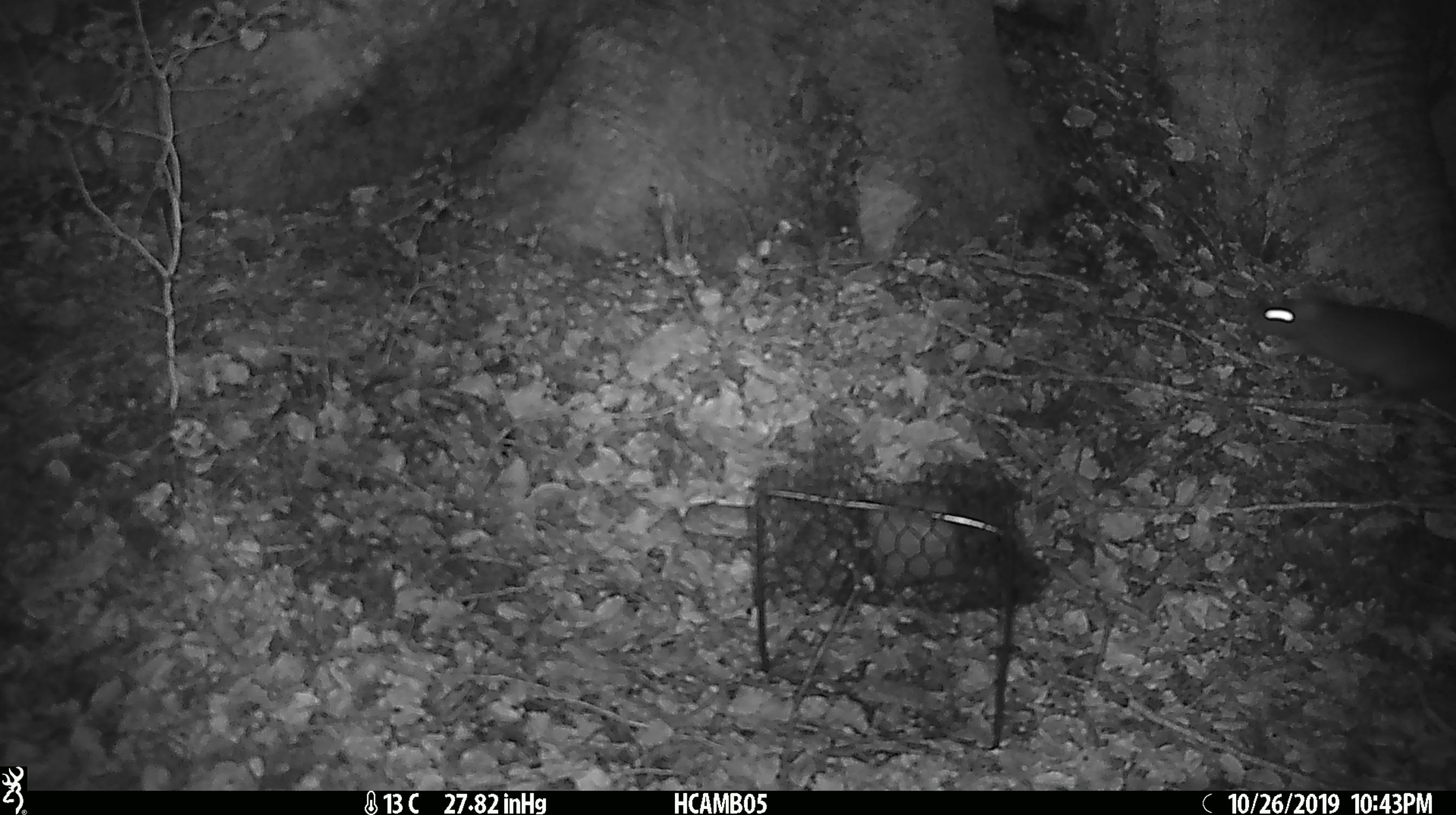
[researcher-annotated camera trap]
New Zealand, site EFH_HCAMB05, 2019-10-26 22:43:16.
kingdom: Animalia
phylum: Chordata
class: Mammalia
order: Rodentia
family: Muridae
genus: Rattus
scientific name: Rattus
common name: rat